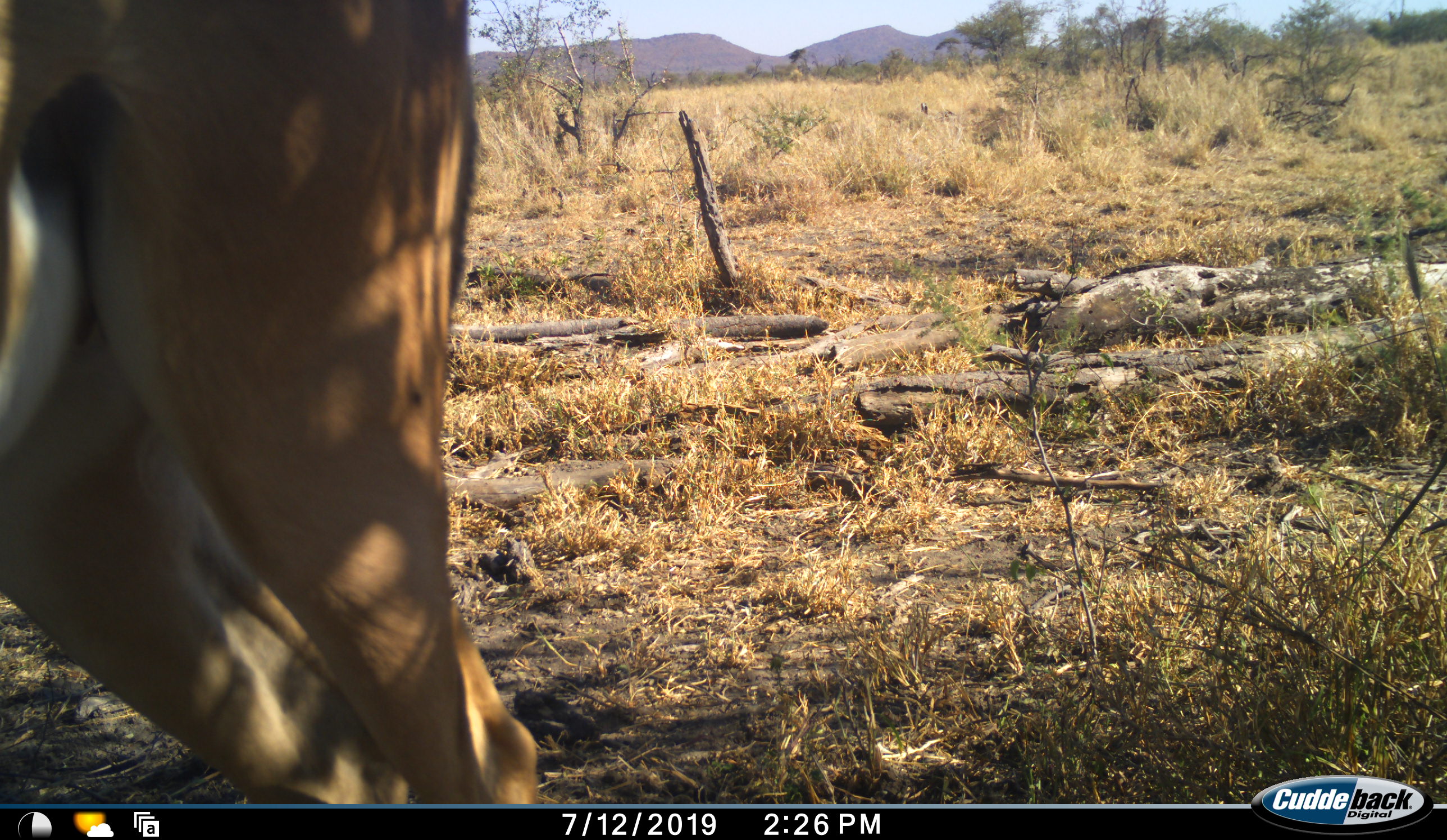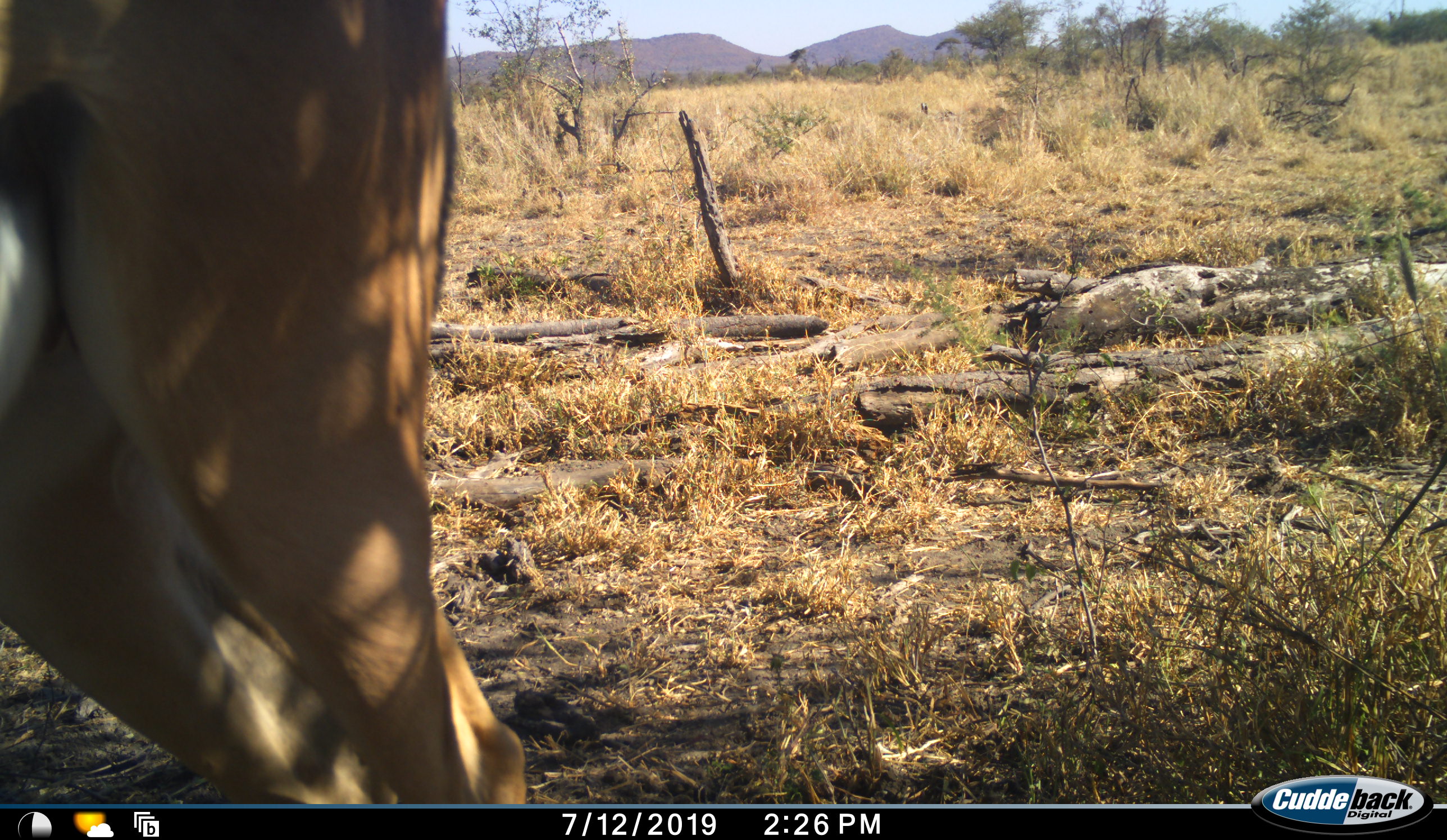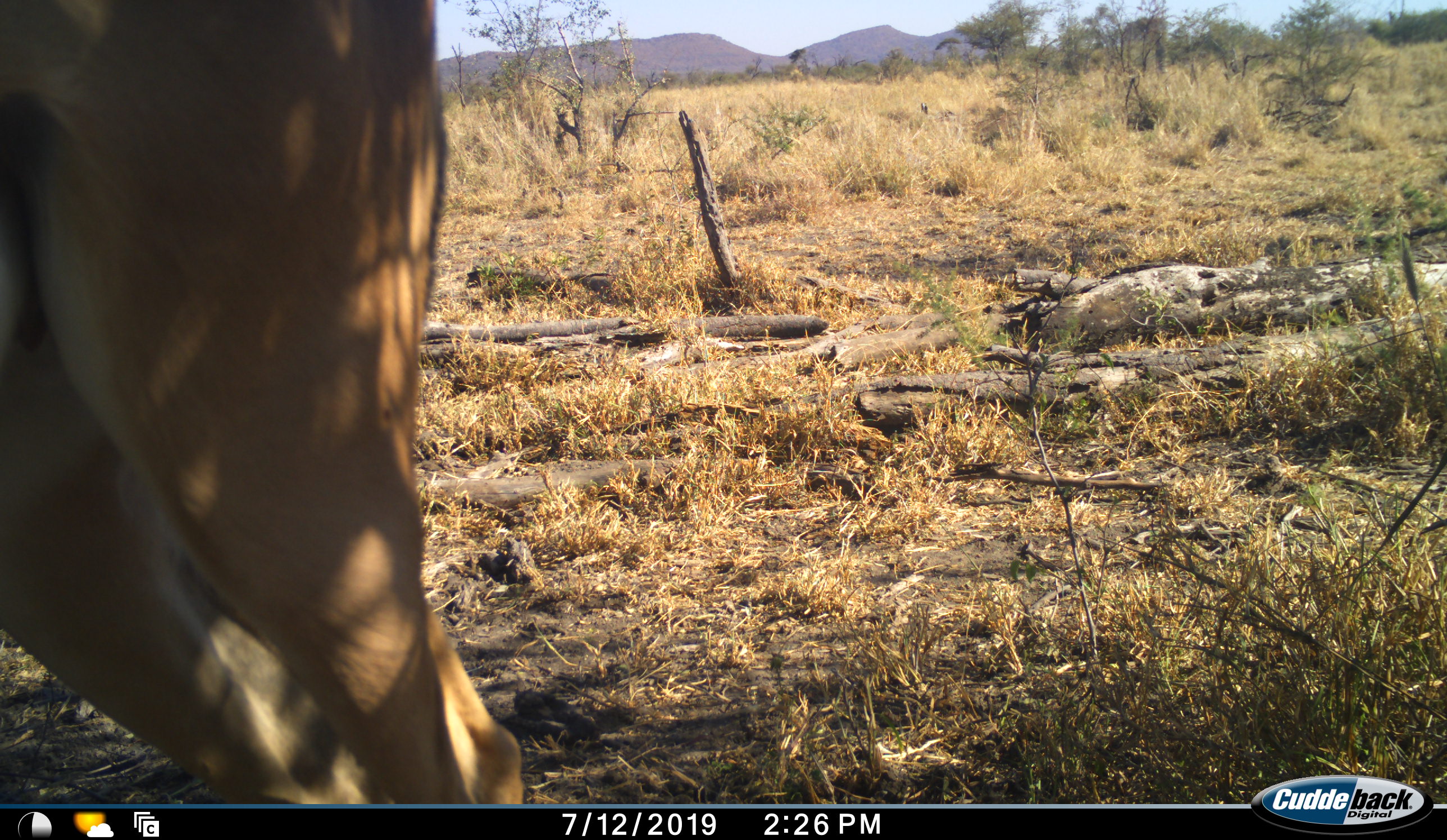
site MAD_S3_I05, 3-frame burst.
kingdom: Animalia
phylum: Chordata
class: Mammalia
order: Artiodactyla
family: Bovidae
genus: Aepyceros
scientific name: Aepyceros melampus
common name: impala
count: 1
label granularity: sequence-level